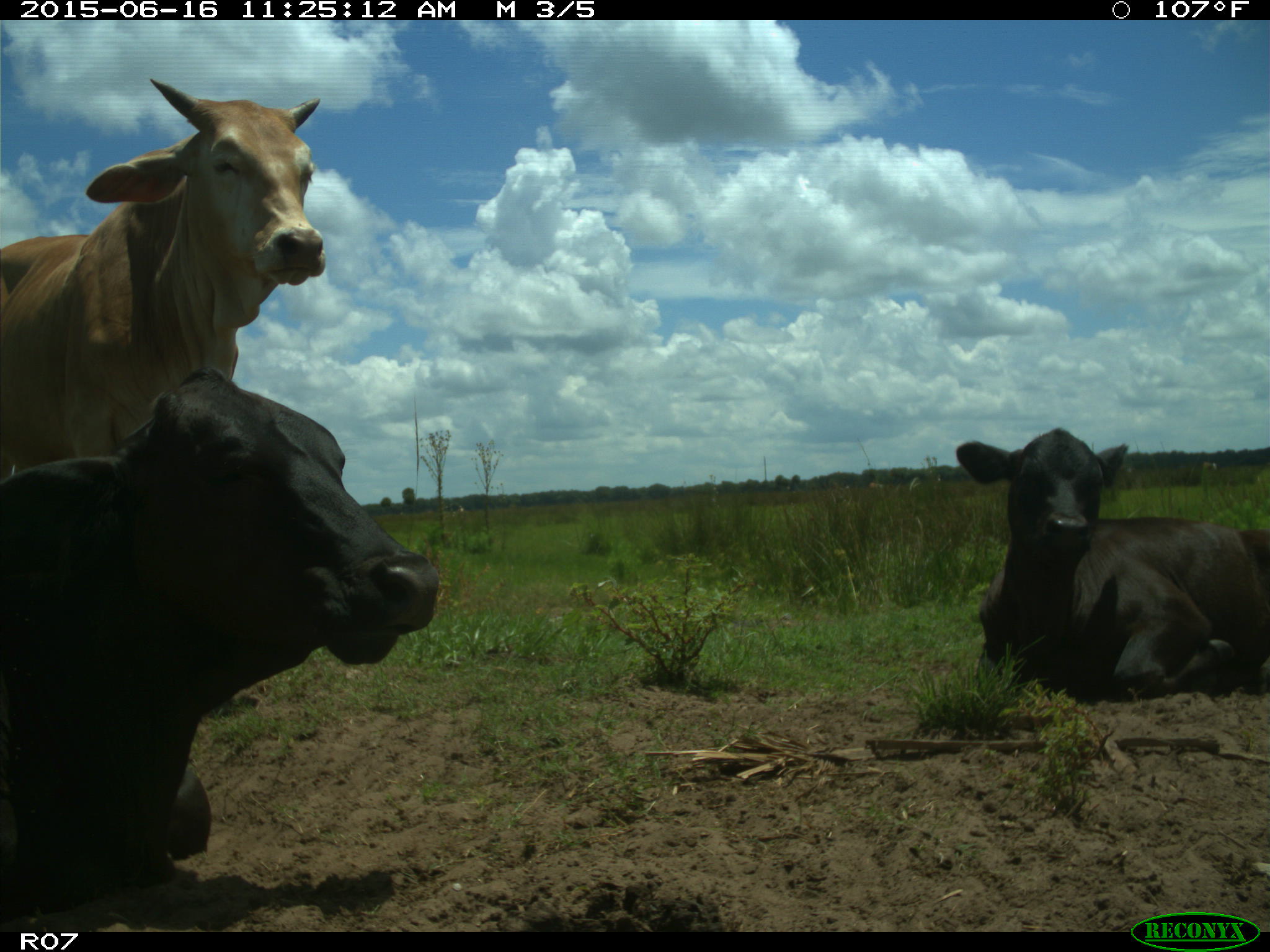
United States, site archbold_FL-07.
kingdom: Animalia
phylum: Chordata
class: Mammalia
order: Artiodactyla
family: Bovidae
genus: Bos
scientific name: Bos taurus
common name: domestic cow